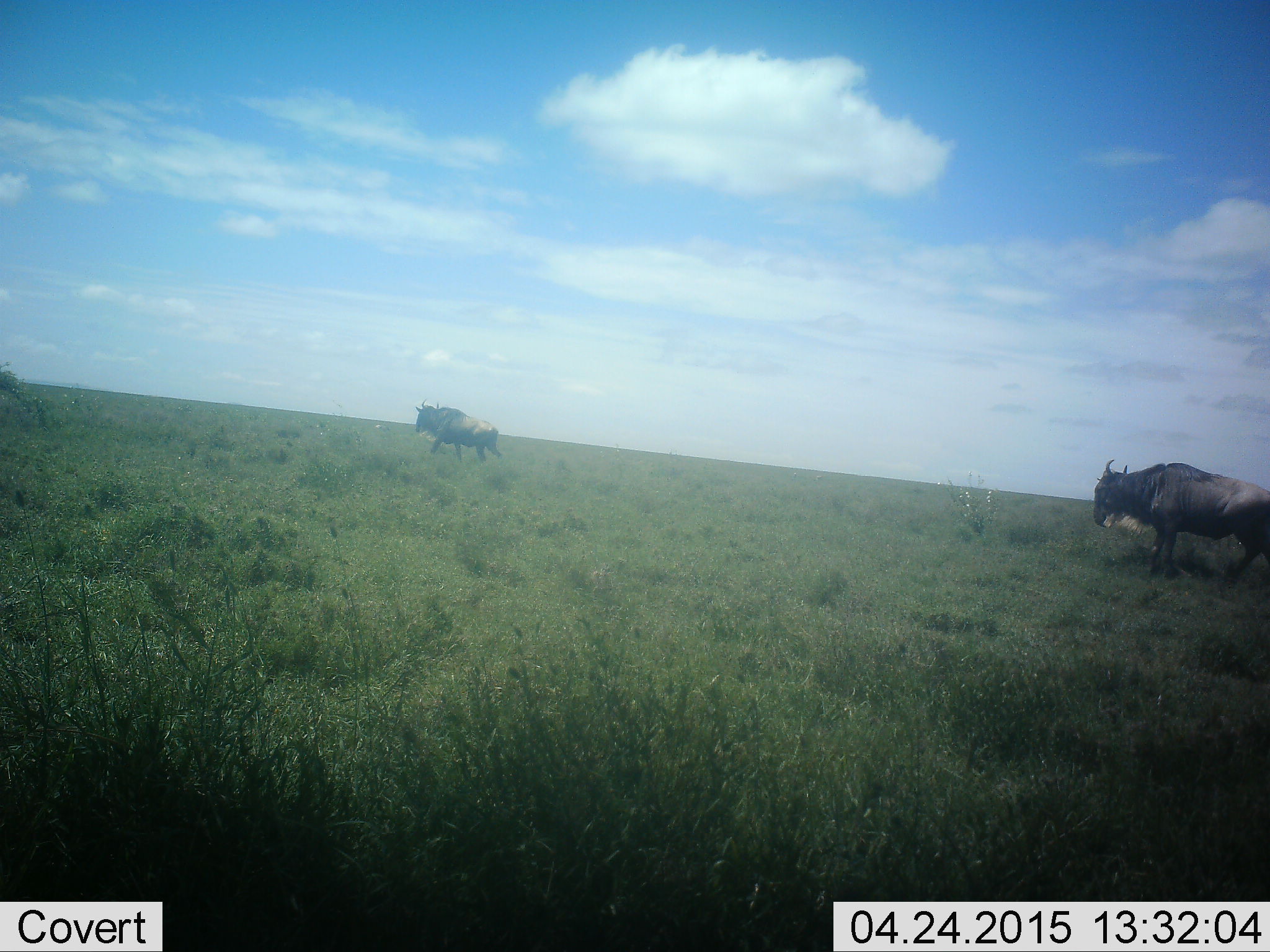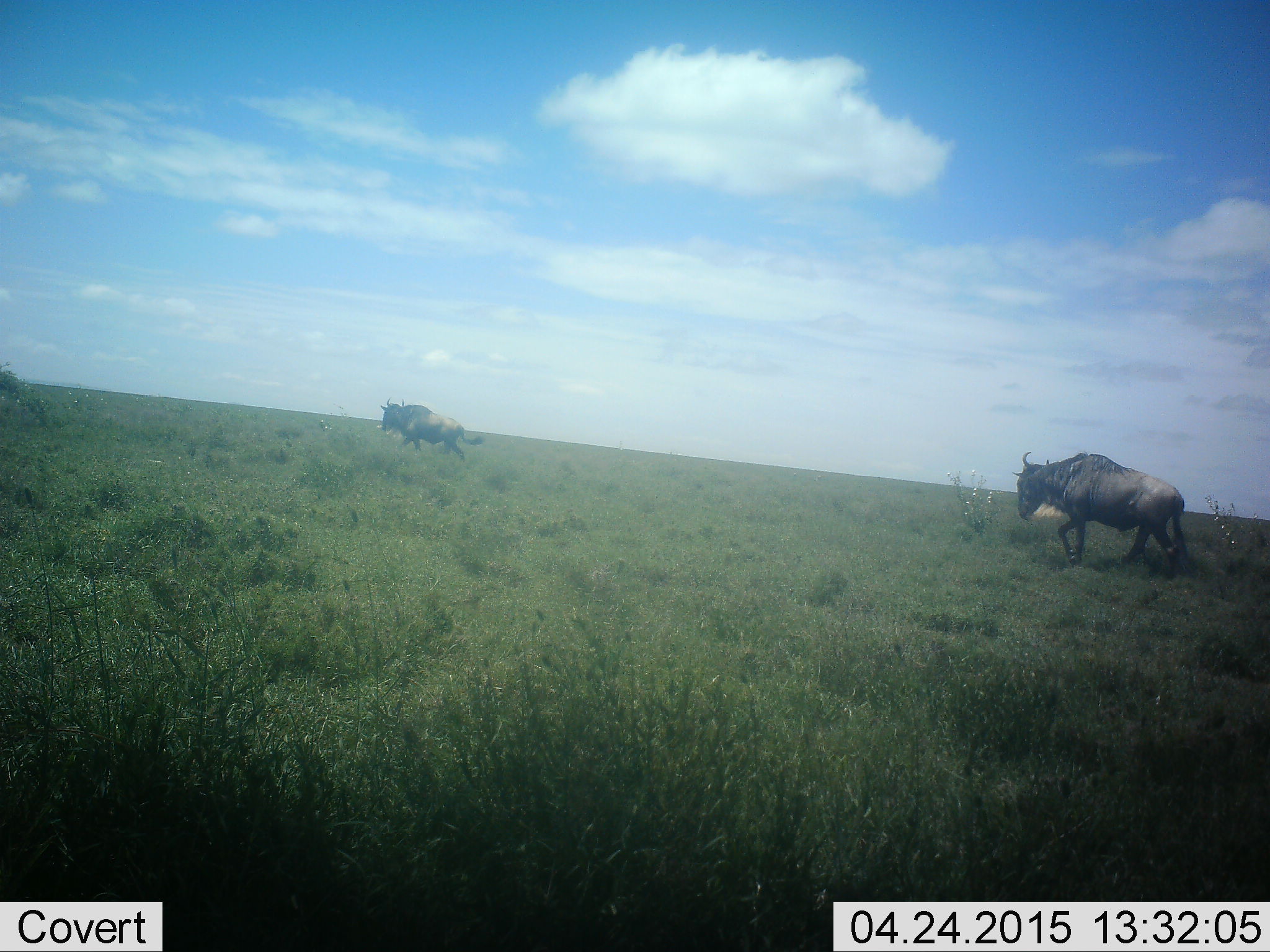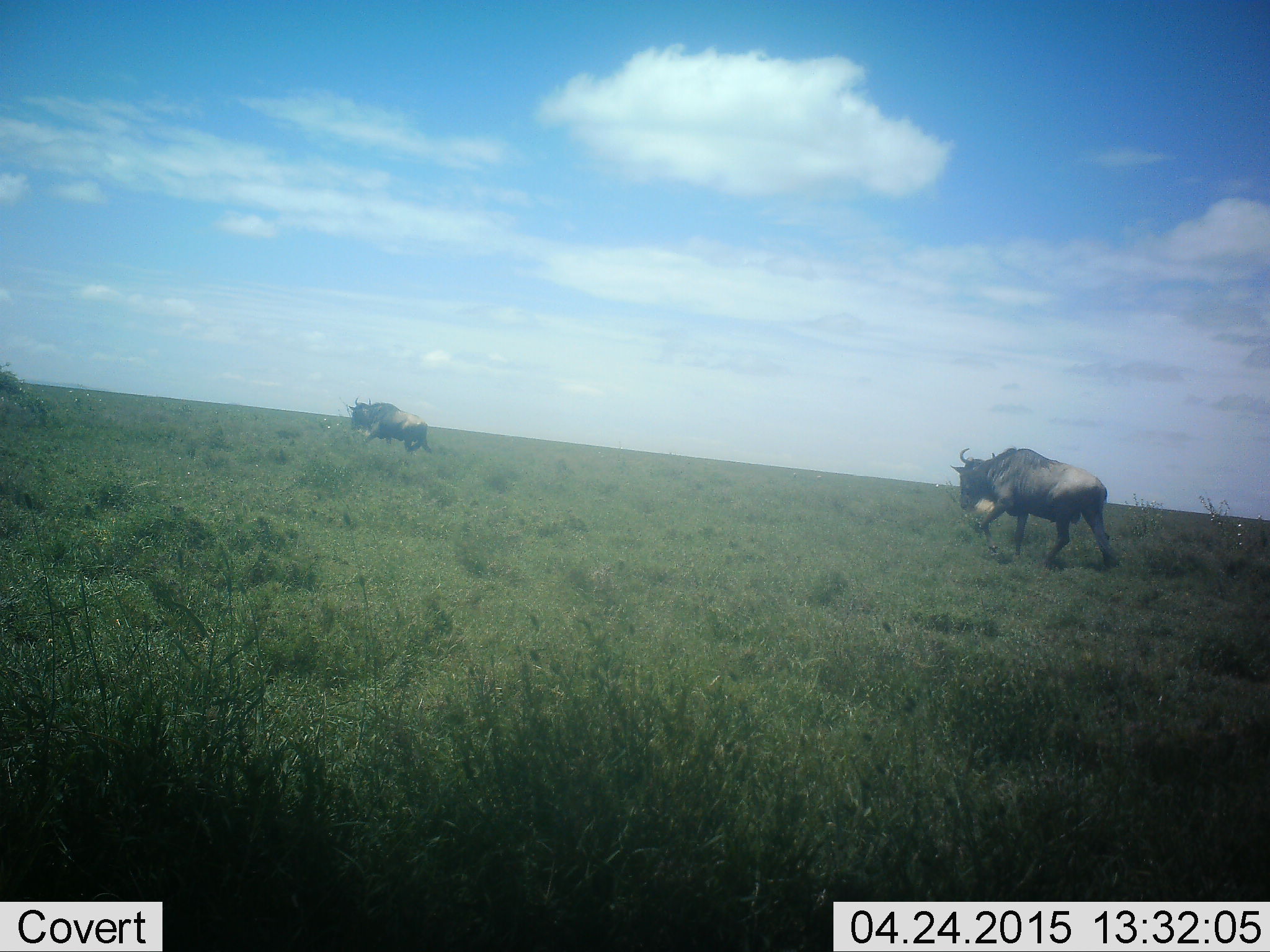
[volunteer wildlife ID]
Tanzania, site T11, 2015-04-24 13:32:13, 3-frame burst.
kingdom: Animalia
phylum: Chordata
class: Mammalia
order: Artiodactyla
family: Bovidae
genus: Connochaetes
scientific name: Connochaetes taurinus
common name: blue wildebeest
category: wildebeest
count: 2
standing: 0%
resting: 0%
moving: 100%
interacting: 0%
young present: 0%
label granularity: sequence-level